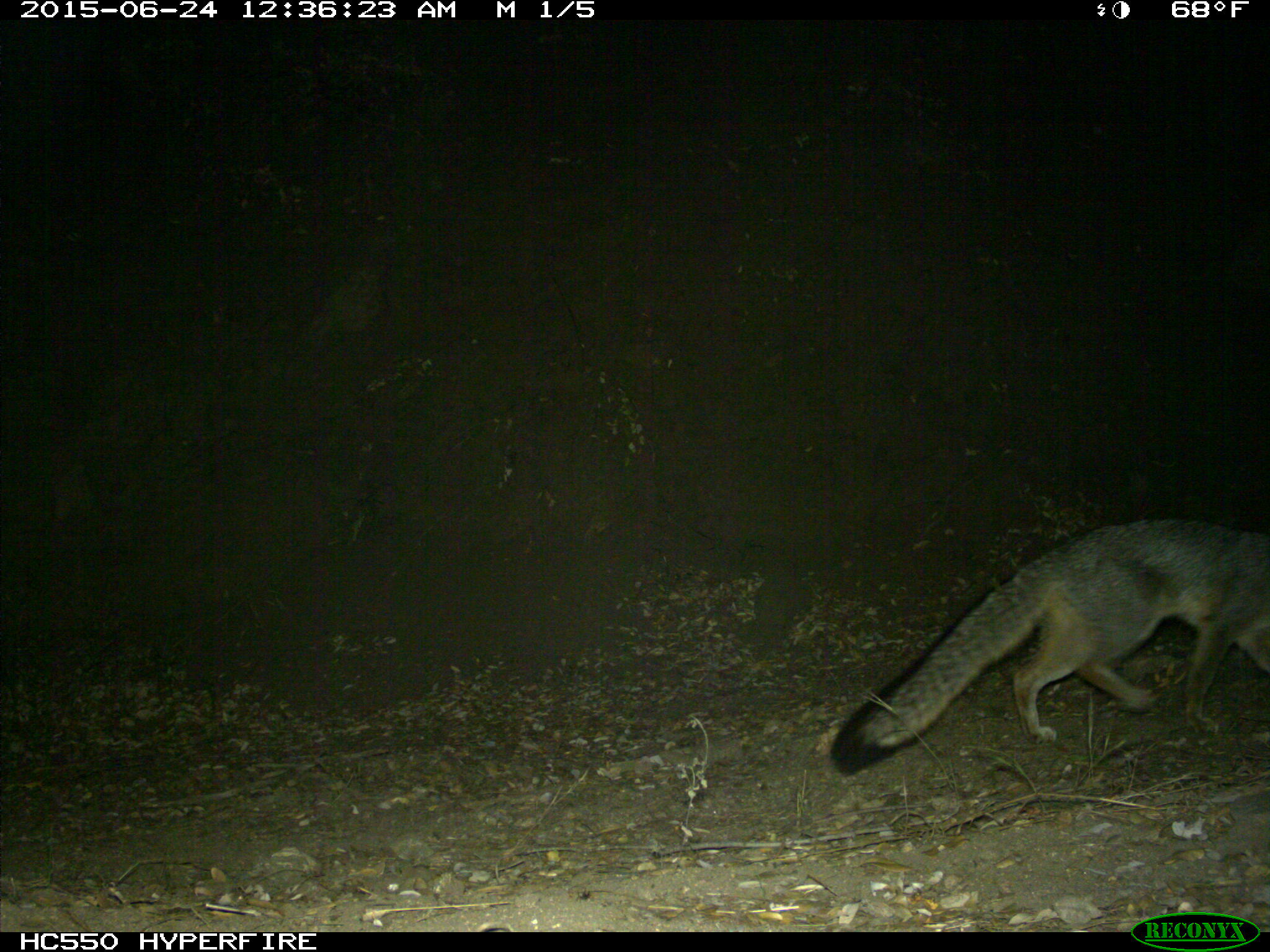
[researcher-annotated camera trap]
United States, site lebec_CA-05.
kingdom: Animalia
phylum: Chordata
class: Mammalia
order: Carnivora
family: Canidae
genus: Urocyon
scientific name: Urocyon cinereoargenteus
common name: gray fox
Urocyon cinereoargenteus (gray fox).